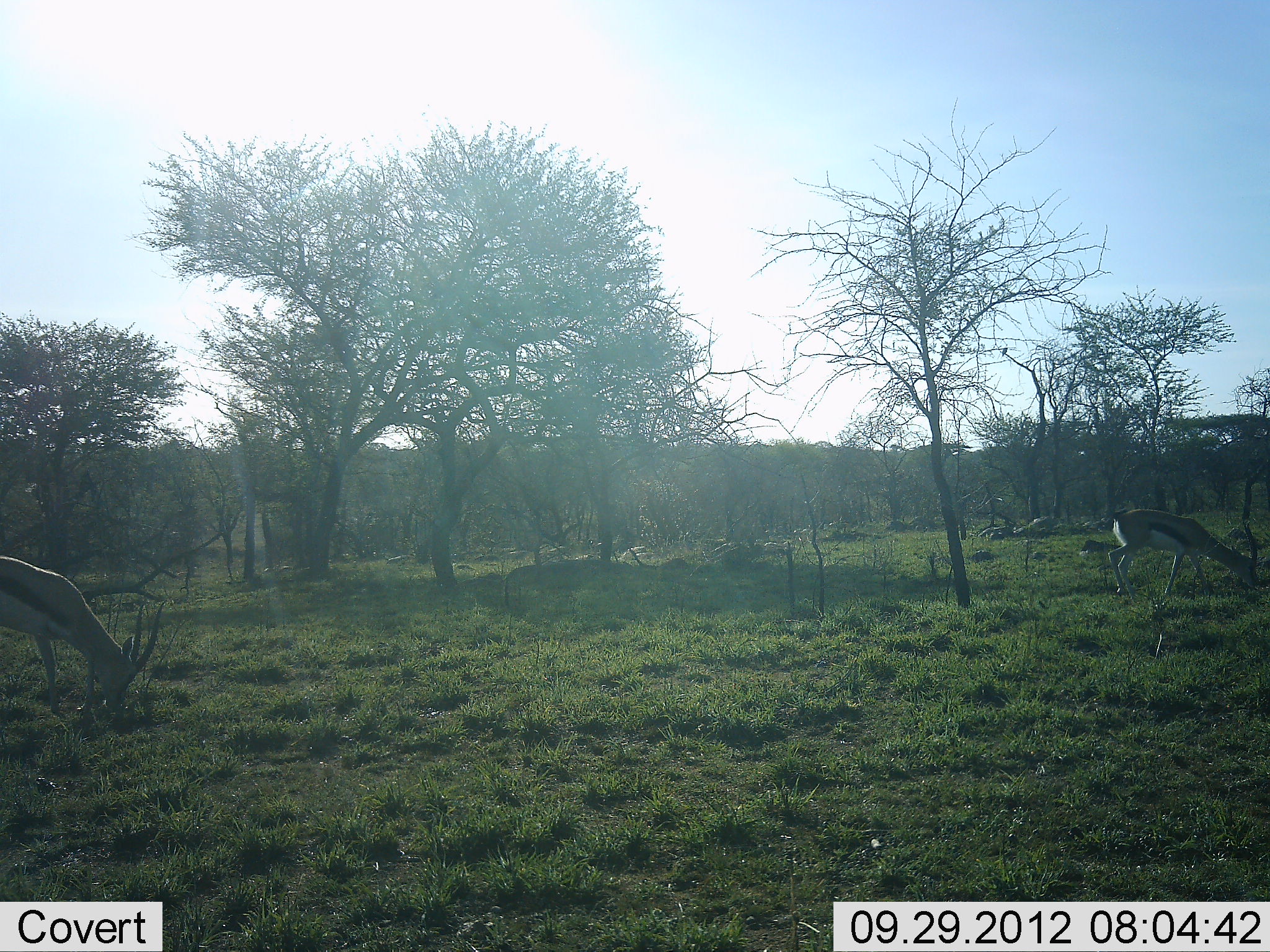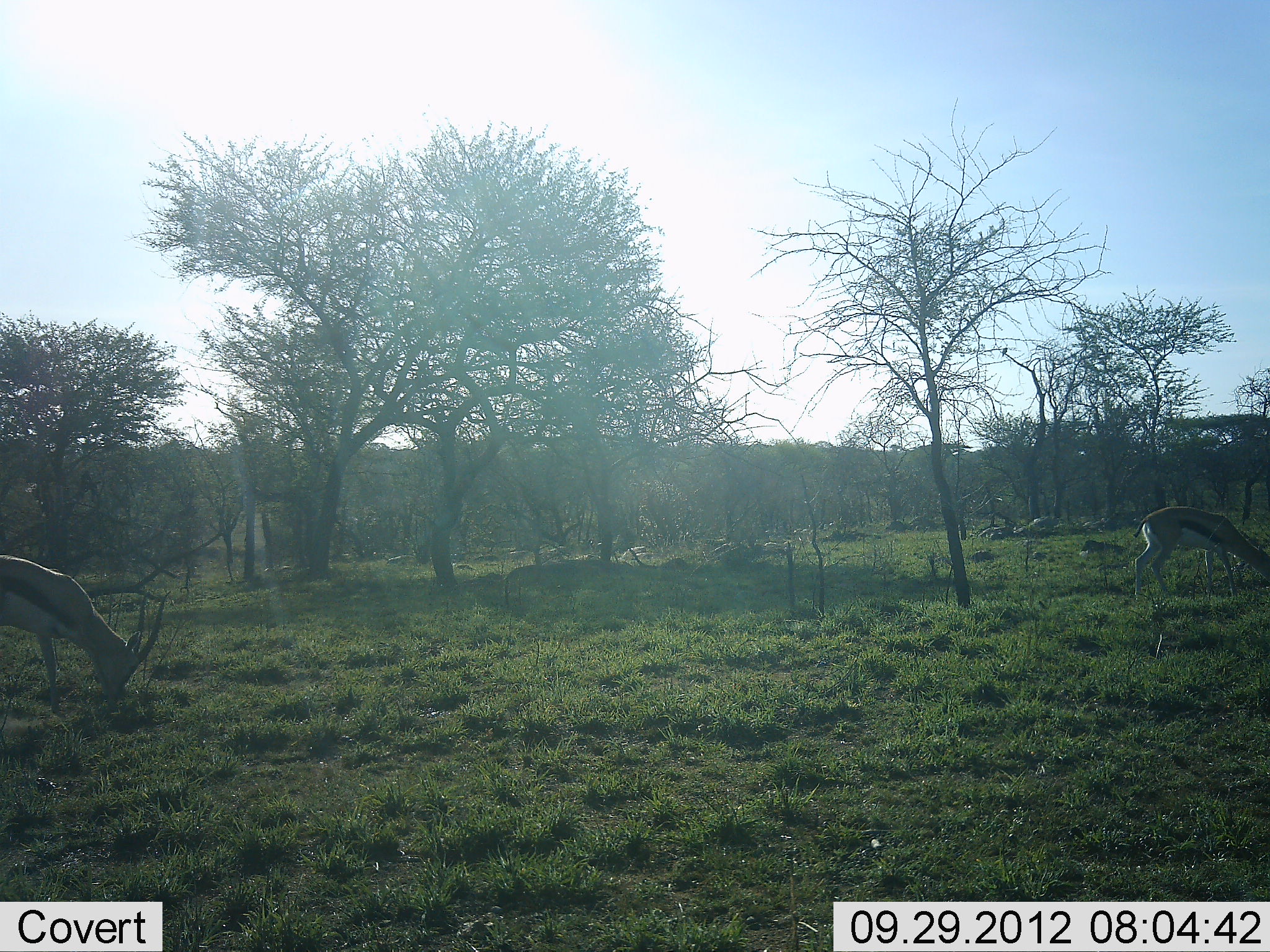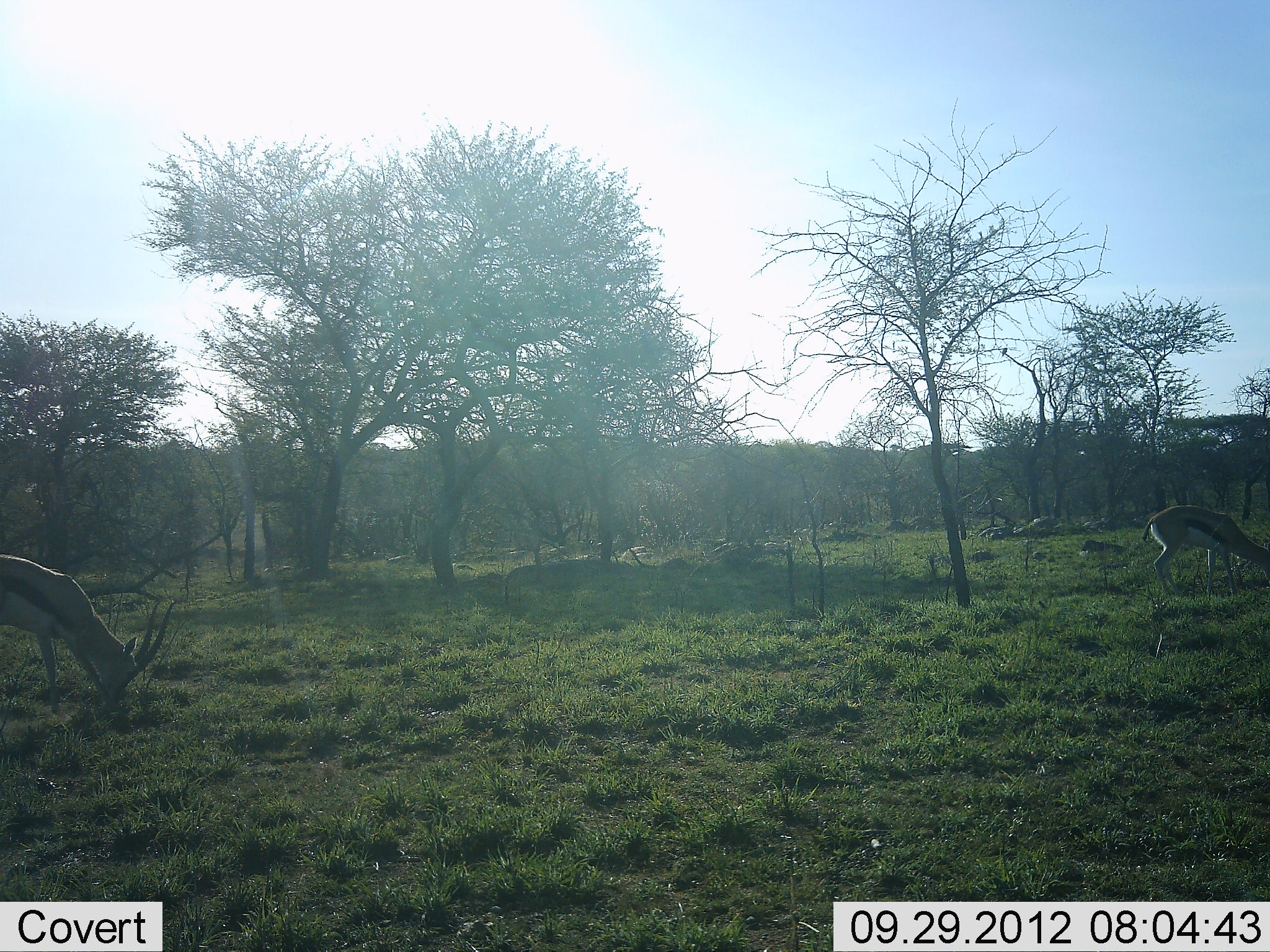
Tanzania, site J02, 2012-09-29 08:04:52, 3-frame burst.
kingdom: Animalia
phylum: Chordata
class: Mammalia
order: Artiodactyla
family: Bovidae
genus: Eudorcas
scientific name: Eudorcas thomsonii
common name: thomson's gazelle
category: gazellethomsons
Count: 2.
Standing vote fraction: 20%.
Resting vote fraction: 0%.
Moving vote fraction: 0%.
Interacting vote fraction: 0%.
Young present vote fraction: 0%.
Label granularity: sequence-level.